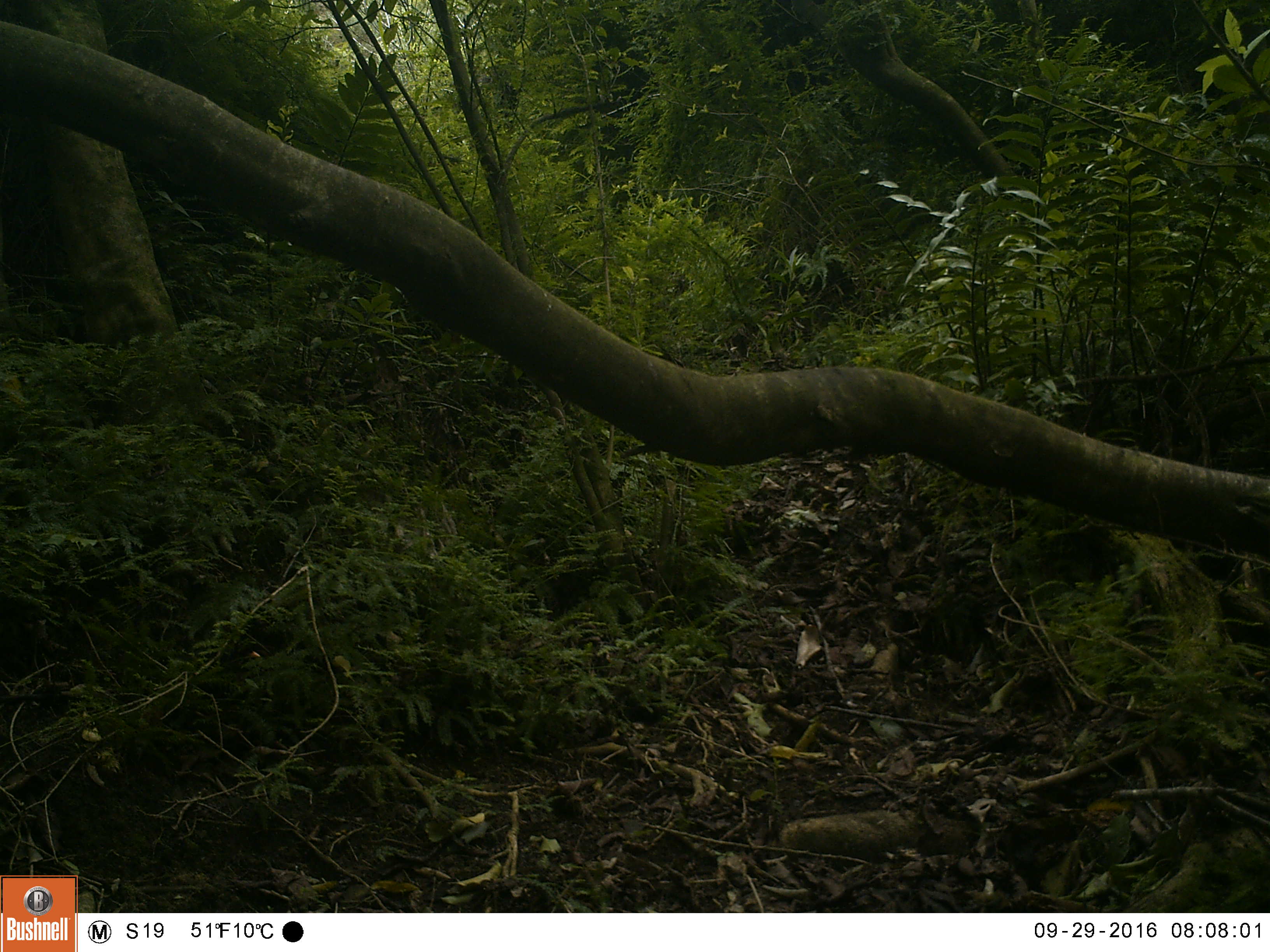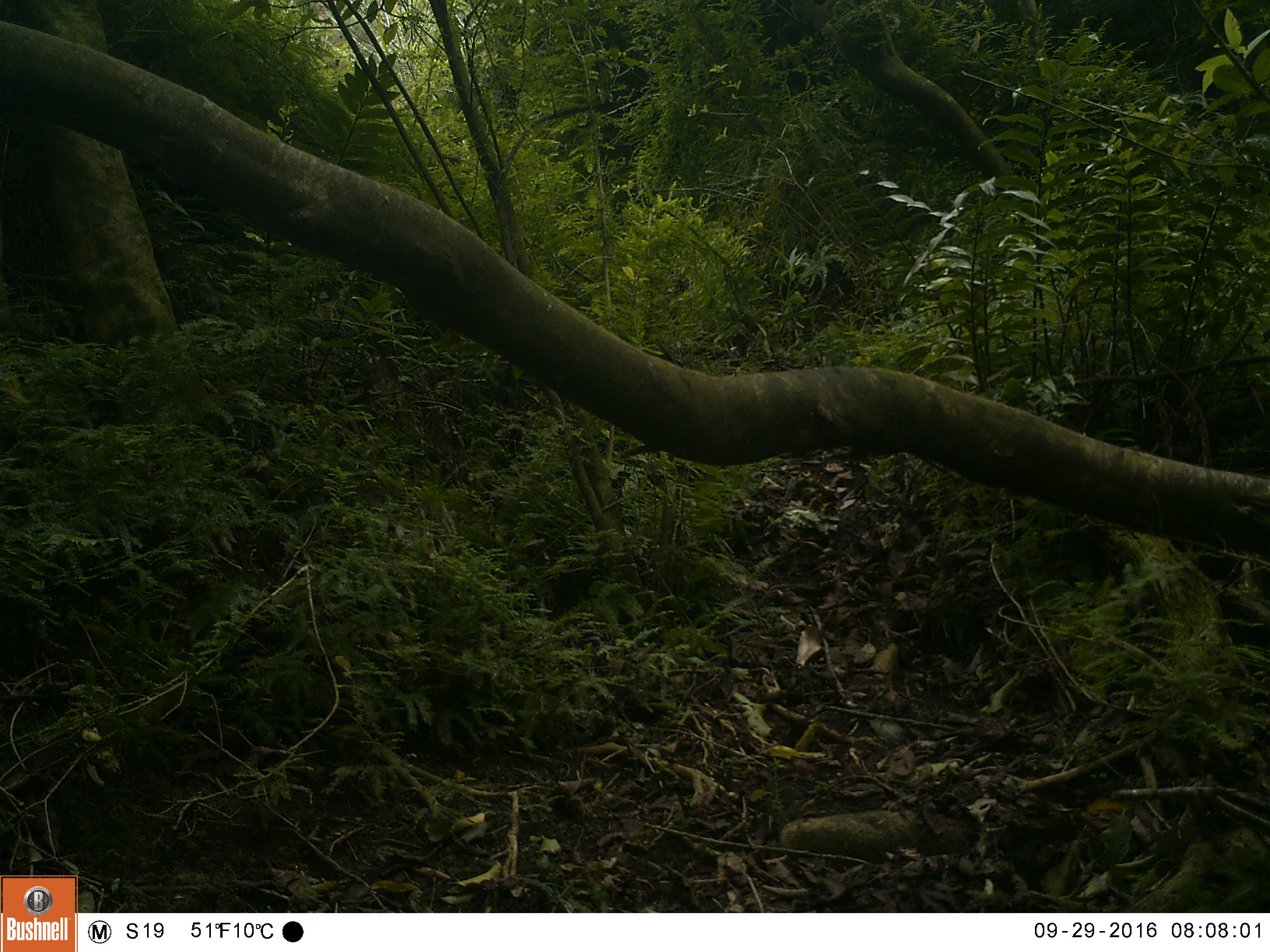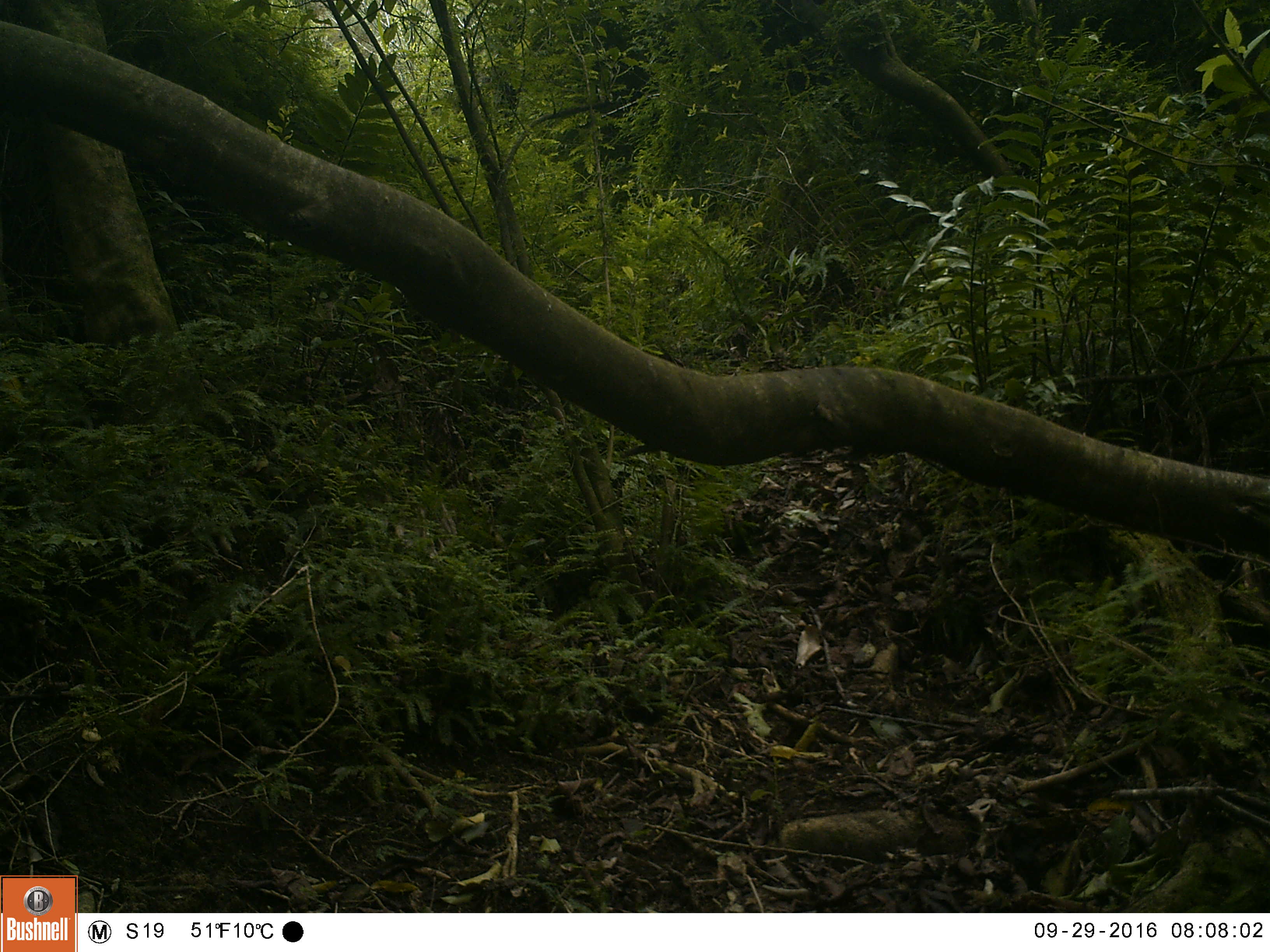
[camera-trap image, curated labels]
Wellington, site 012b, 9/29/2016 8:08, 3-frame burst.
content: no animal present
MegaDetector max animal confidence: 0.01